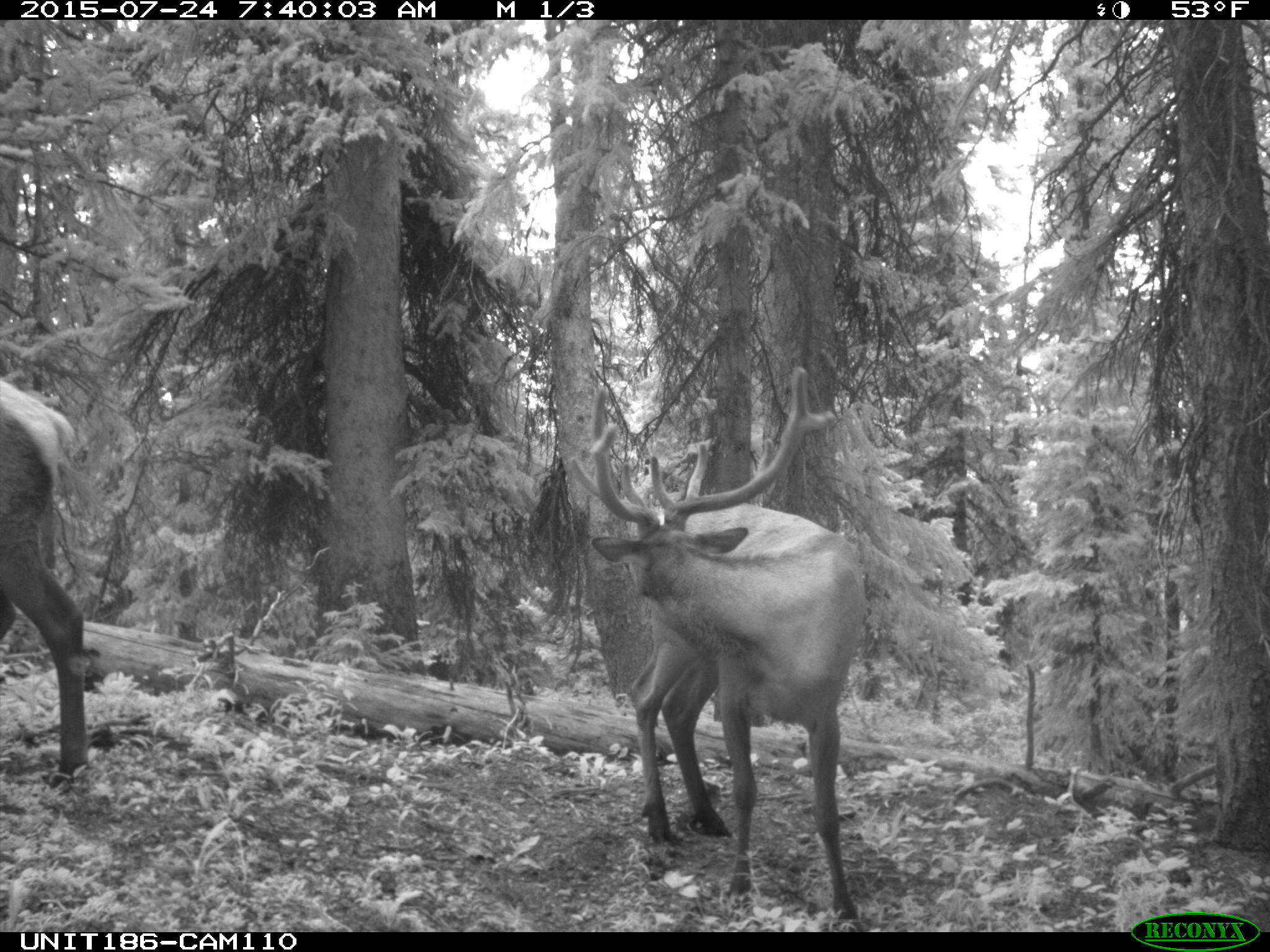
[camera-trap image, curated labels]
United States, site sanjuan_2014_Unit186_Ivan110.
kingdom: Animalia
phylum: Chordata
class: Mammalia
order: Artiodactyla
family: Cervidae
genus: Cervus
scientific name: Cervus elaphus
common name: red deer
Cervus elaphus (red deer).